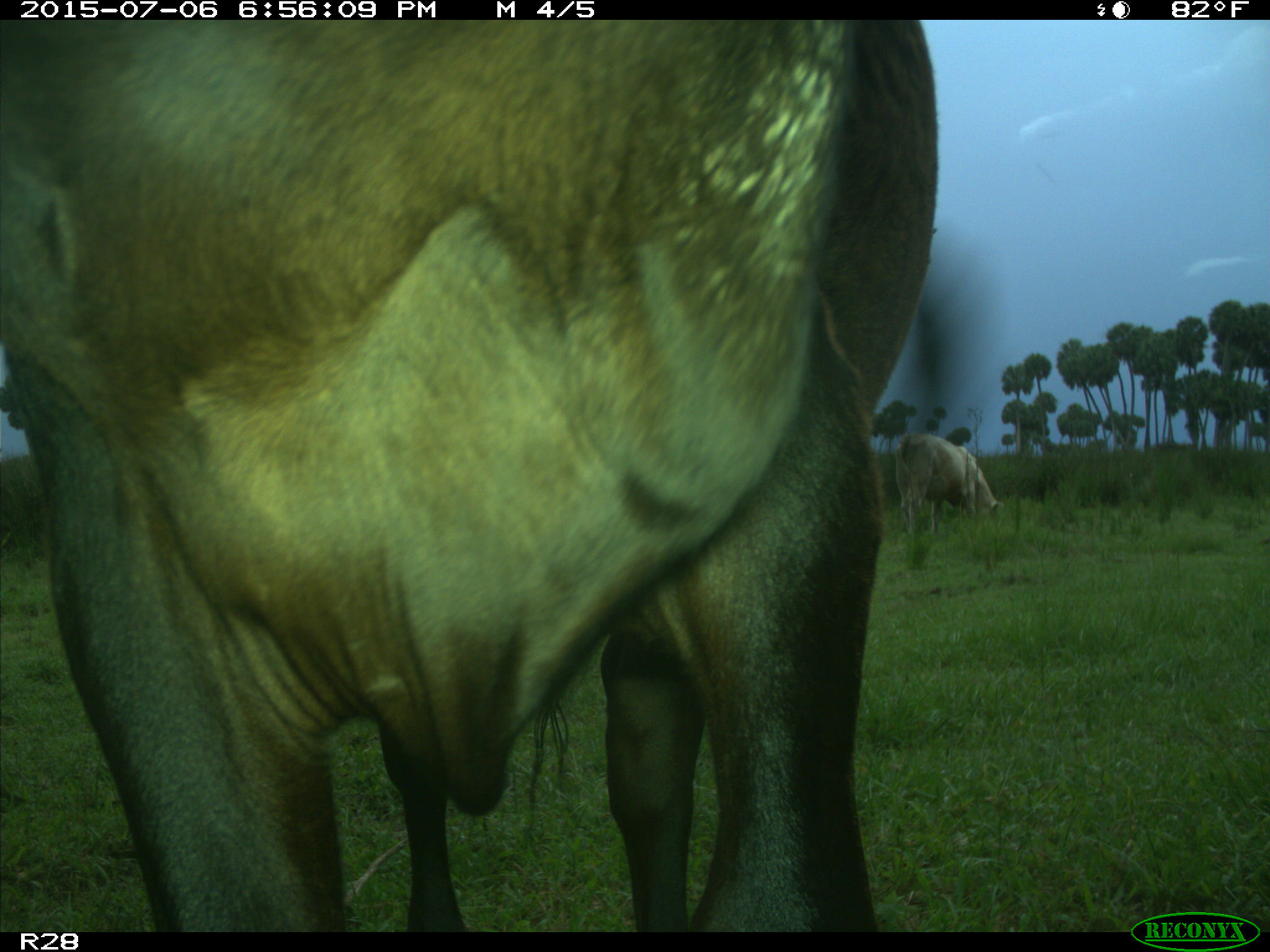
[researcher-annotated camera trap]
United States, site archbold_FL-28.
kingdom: Animalia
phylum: Chordata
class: Mammalia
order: Artiodactyla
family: Bovidae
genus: Bos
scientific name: Bos taurus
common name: domestic cow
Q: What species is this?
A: Bos taurus (domestic cow).